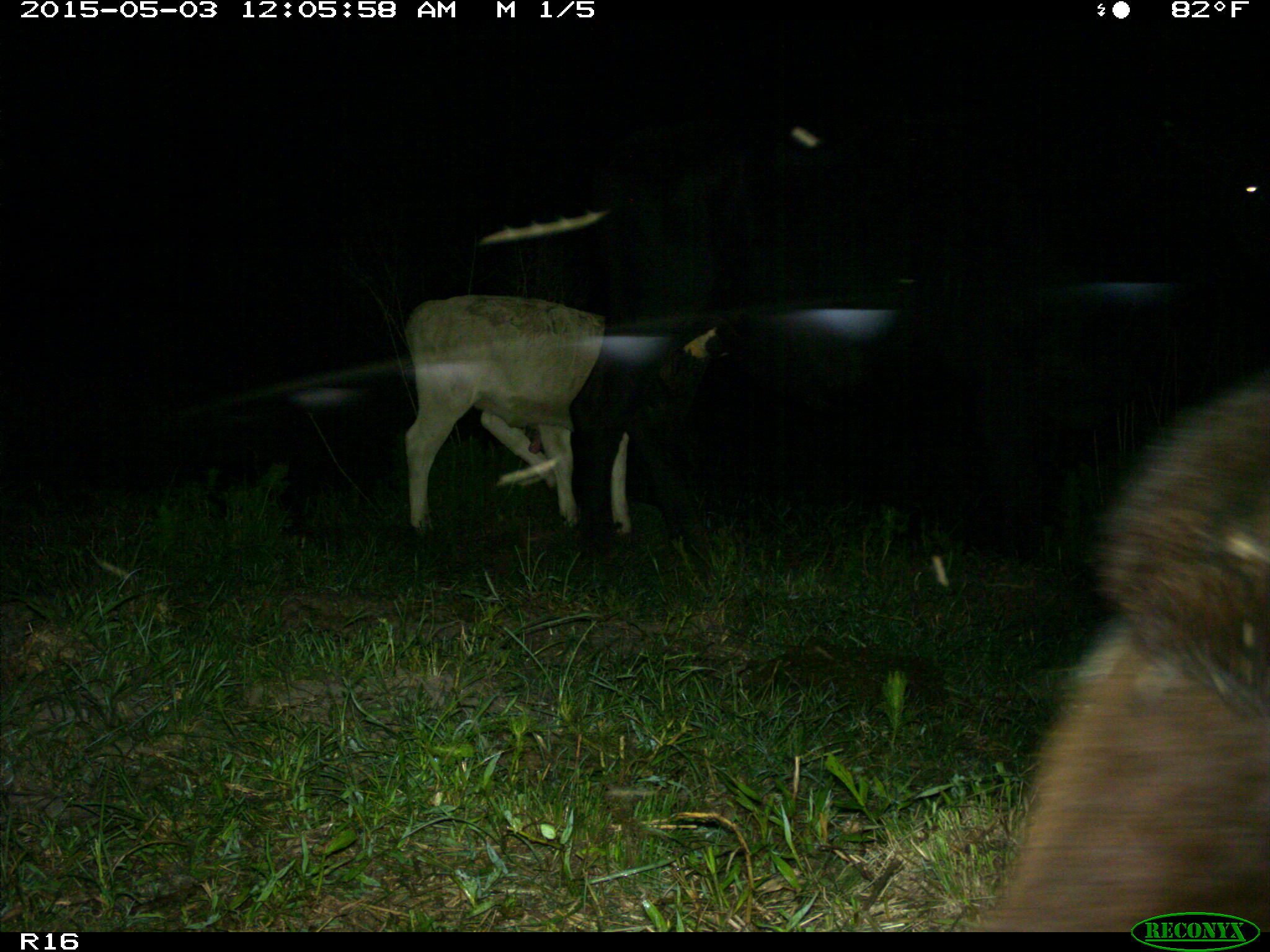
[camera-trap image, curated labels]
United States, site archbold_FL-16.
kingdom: Animalia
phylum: Chordata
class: Mammalia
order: Artiodactyla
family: Bovidae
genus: Bos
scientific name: Bos taurus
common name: domestic cow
Bos taurus (domestic cow).